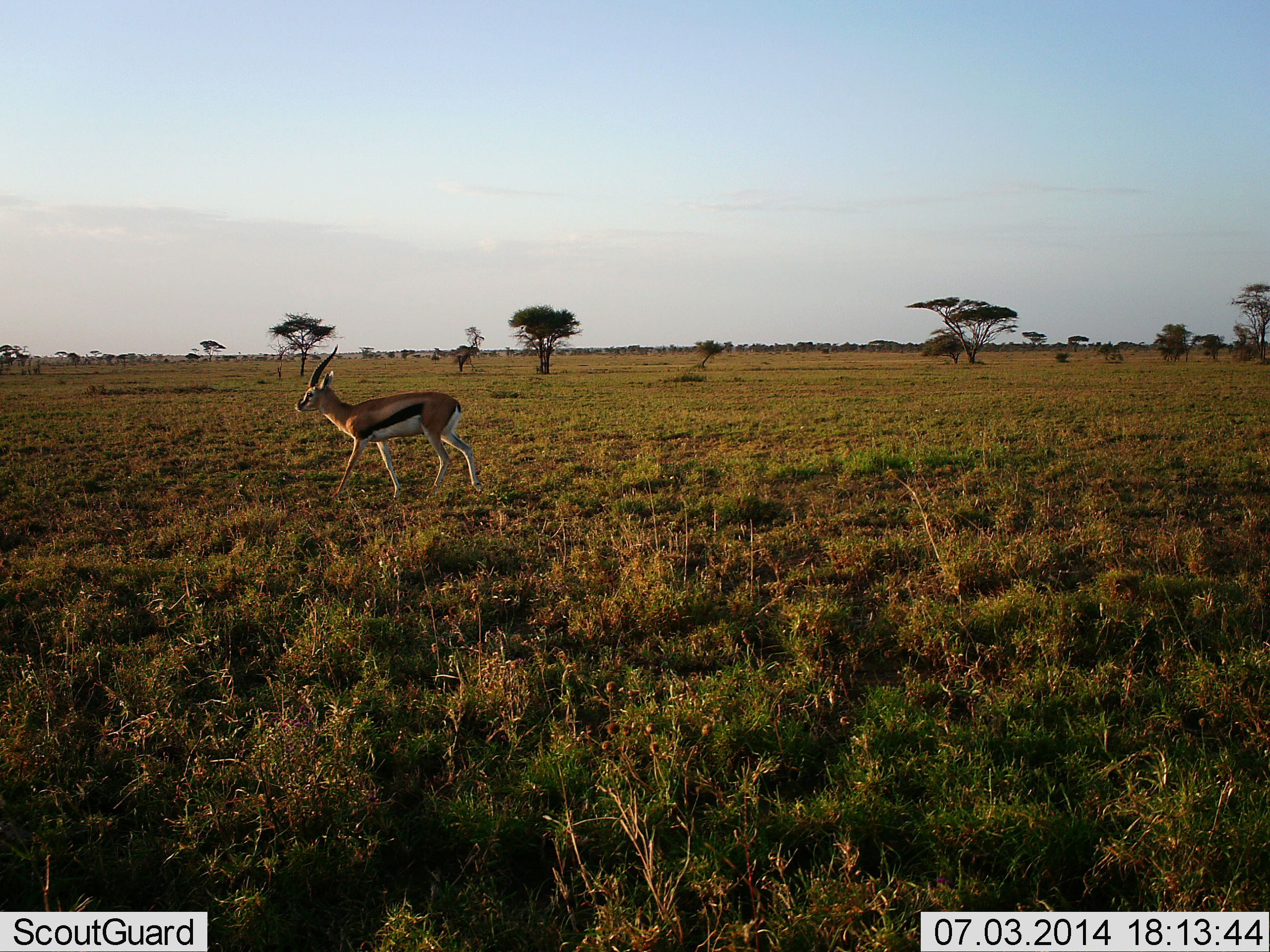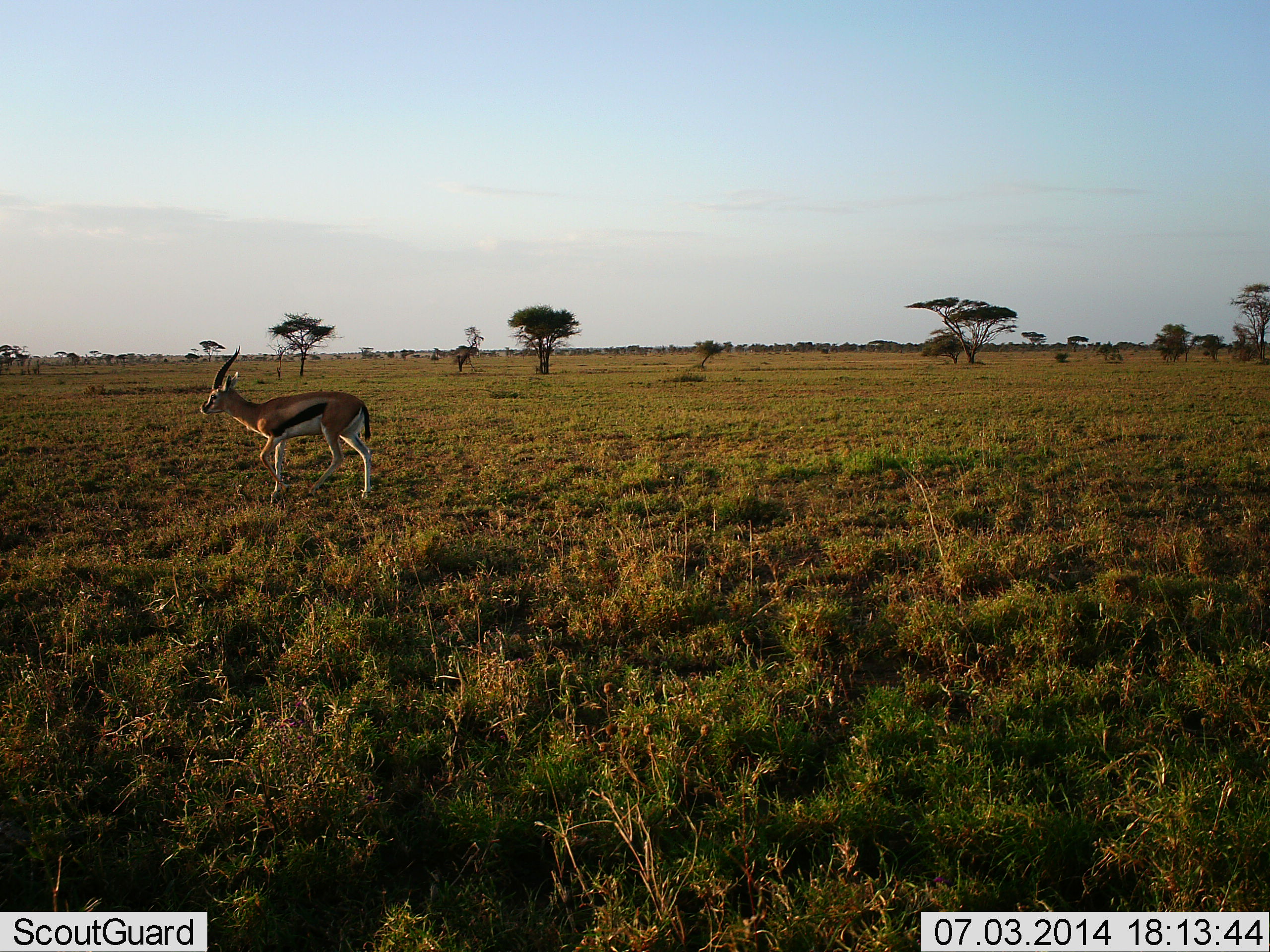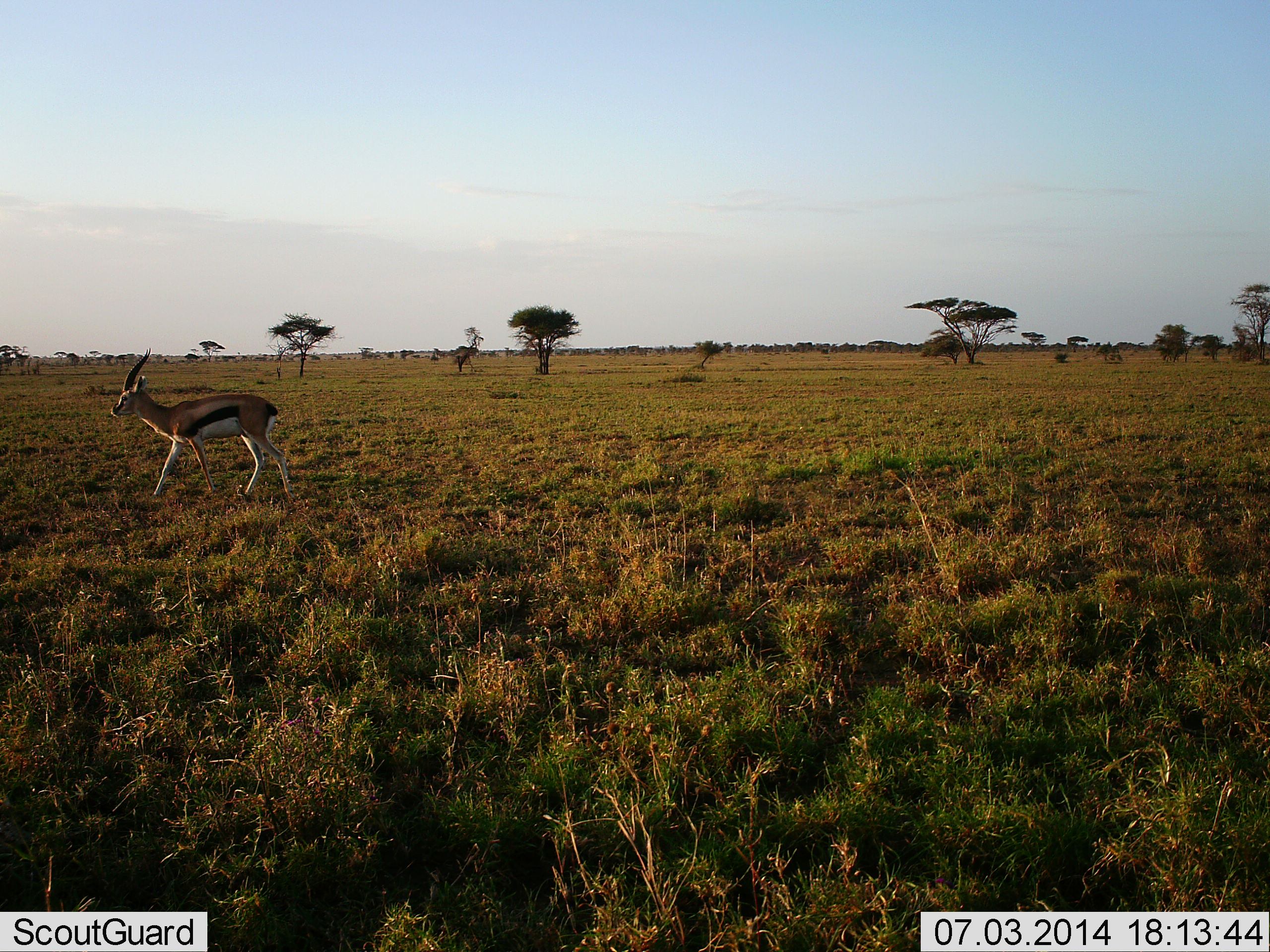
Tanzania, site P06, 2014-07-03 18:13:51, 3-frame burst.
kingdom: Animalia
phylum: Chordata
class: Mammalia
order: Artiodactyla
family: Bovidae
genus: Eudorcas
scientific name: Eudorcas thomsonii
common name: thomson's gazelle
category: gazellethomsons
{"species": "gazellethomsons (thomson's gazelle) (Eudorcas thomsonii)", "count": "1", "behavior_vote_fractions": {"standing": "0%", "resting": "0%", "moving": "100%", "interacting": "0%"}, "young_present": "0%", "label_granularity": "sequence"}